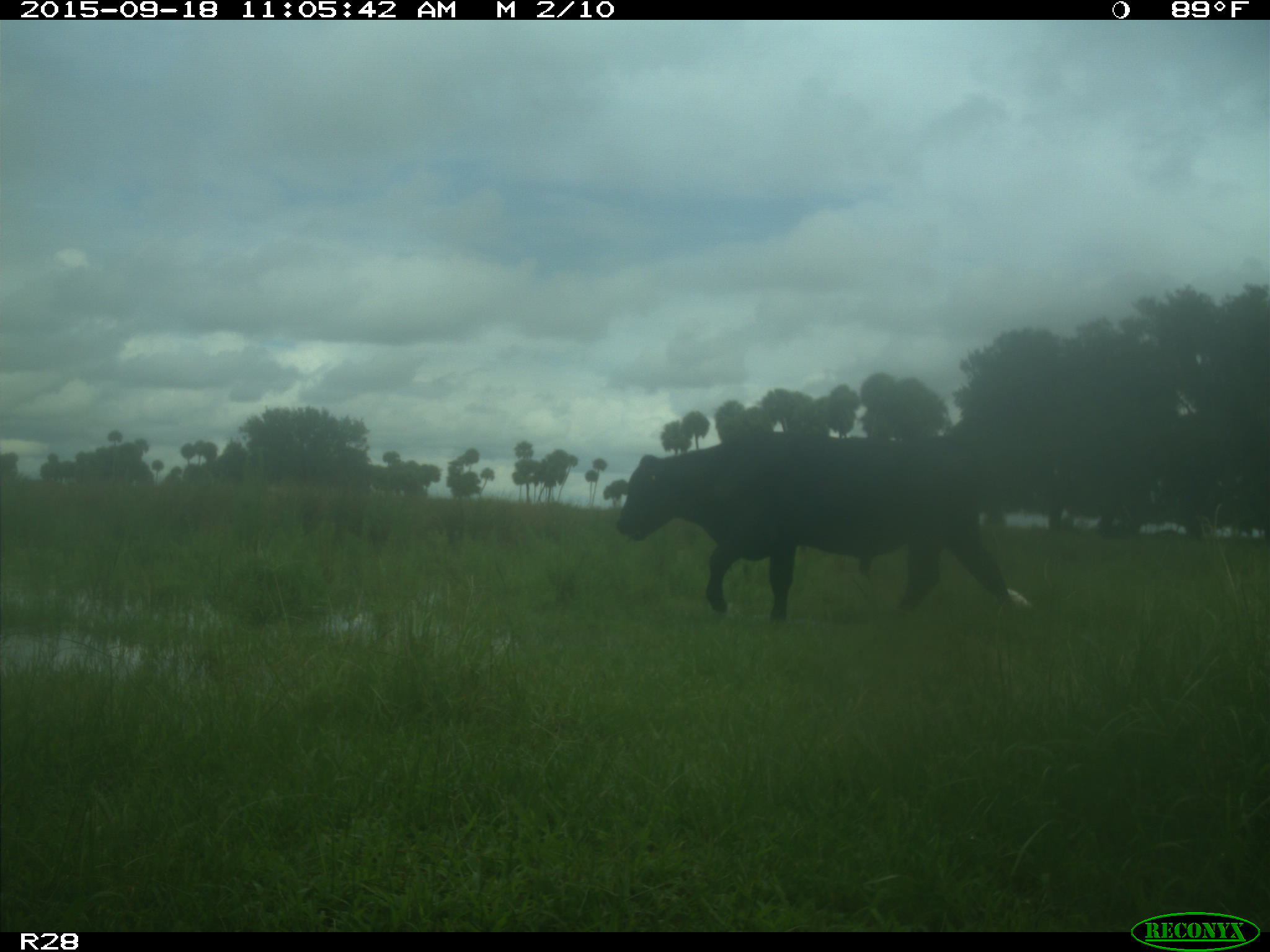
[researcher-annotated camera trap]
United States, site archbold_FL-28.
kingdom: Animalia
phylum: Chordata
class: Mammalia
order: Artiodactyla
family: Bovidae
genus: Bos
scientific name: Bos taurus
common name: domestic cow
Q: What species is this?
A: Bos taurus (domestic cow).